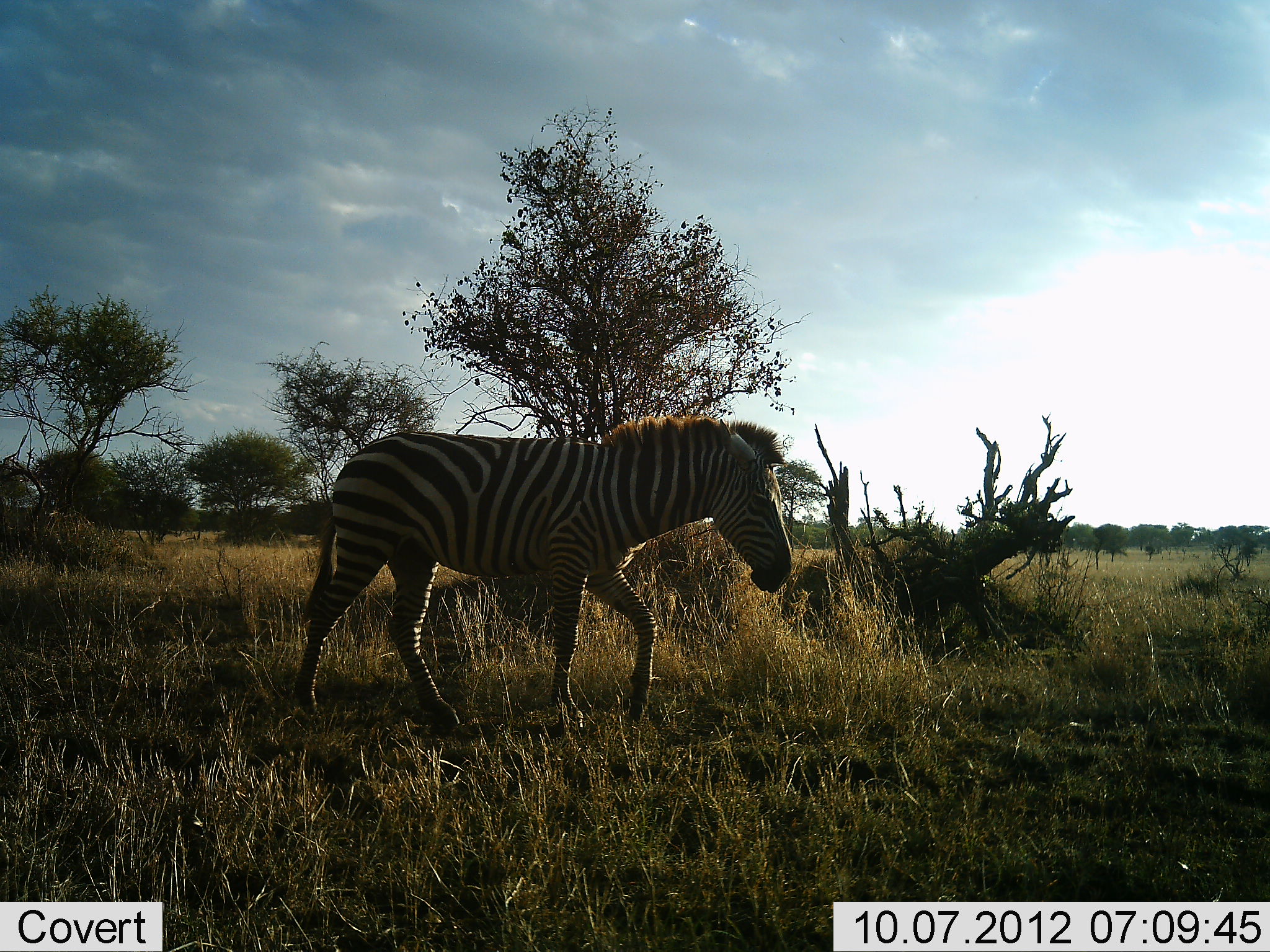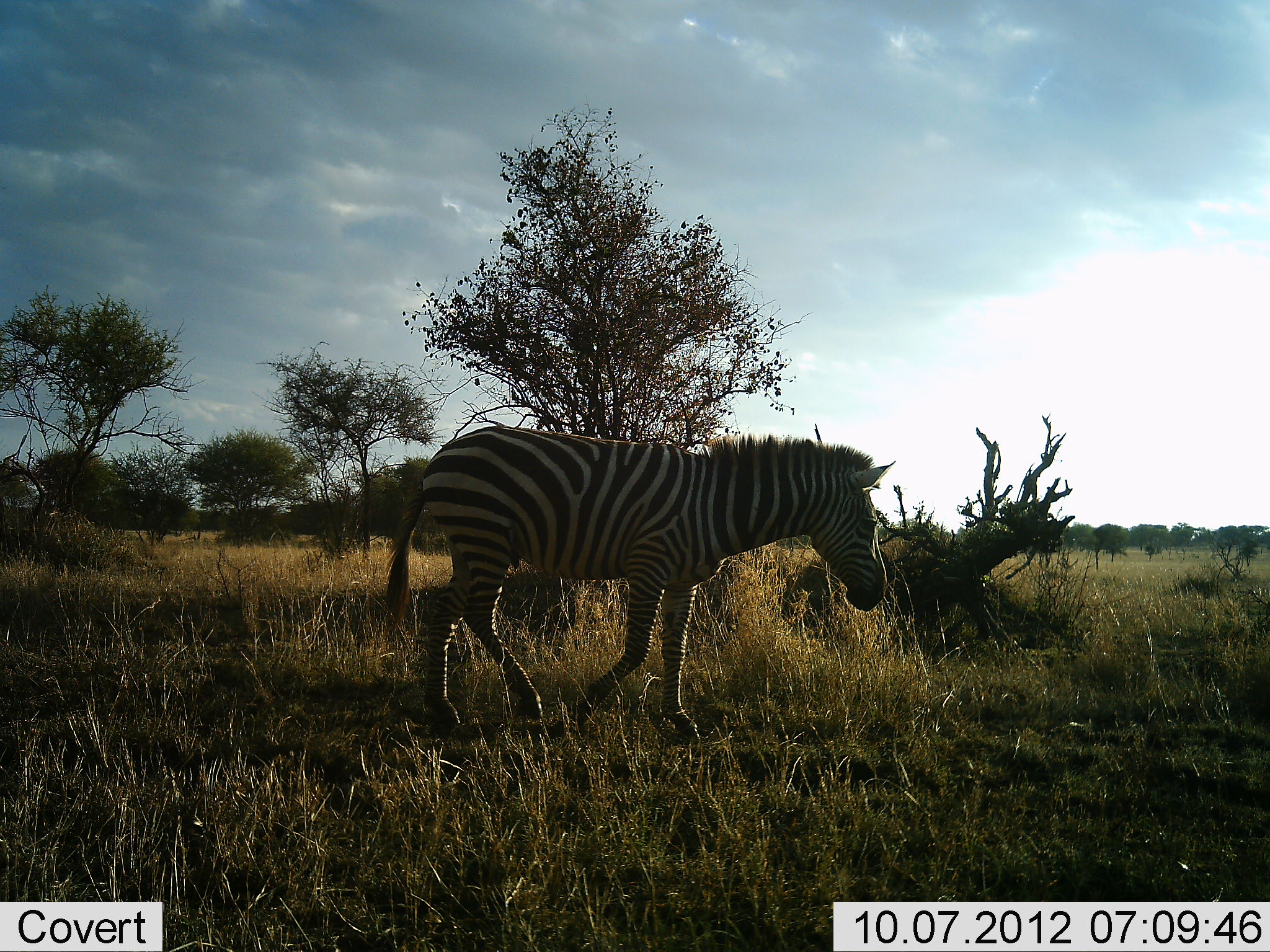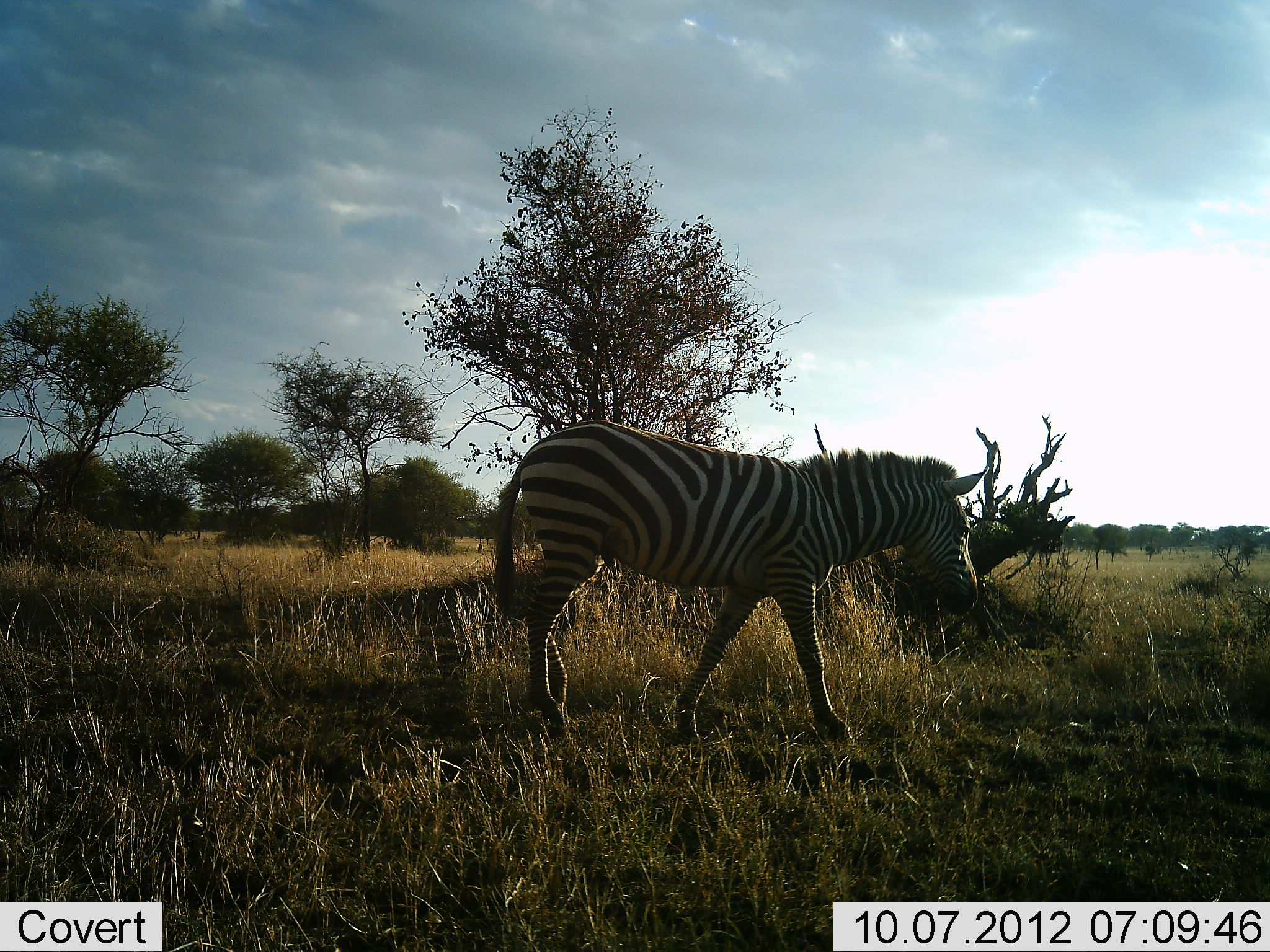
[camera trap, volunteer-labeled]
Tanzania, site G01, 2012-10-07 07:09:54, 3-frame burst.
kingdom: Animalia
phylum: Chordata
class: Mammalia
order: Perissodactyla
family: Equidae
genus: Equus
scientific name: Equus quagga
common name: plains zebra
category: zebra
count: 1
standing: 0%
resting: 0%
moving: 100%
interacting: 0%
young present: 0%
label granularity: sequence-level